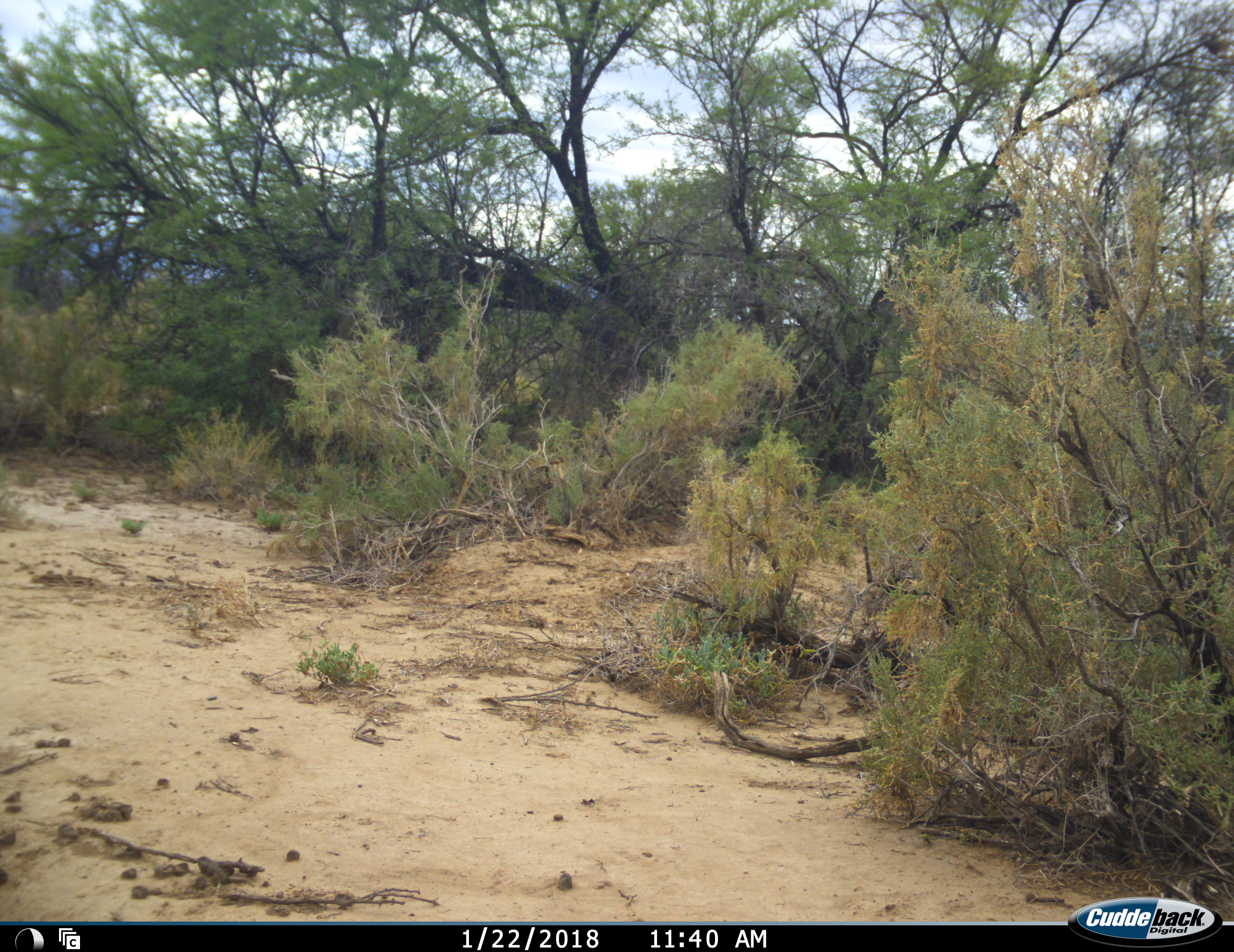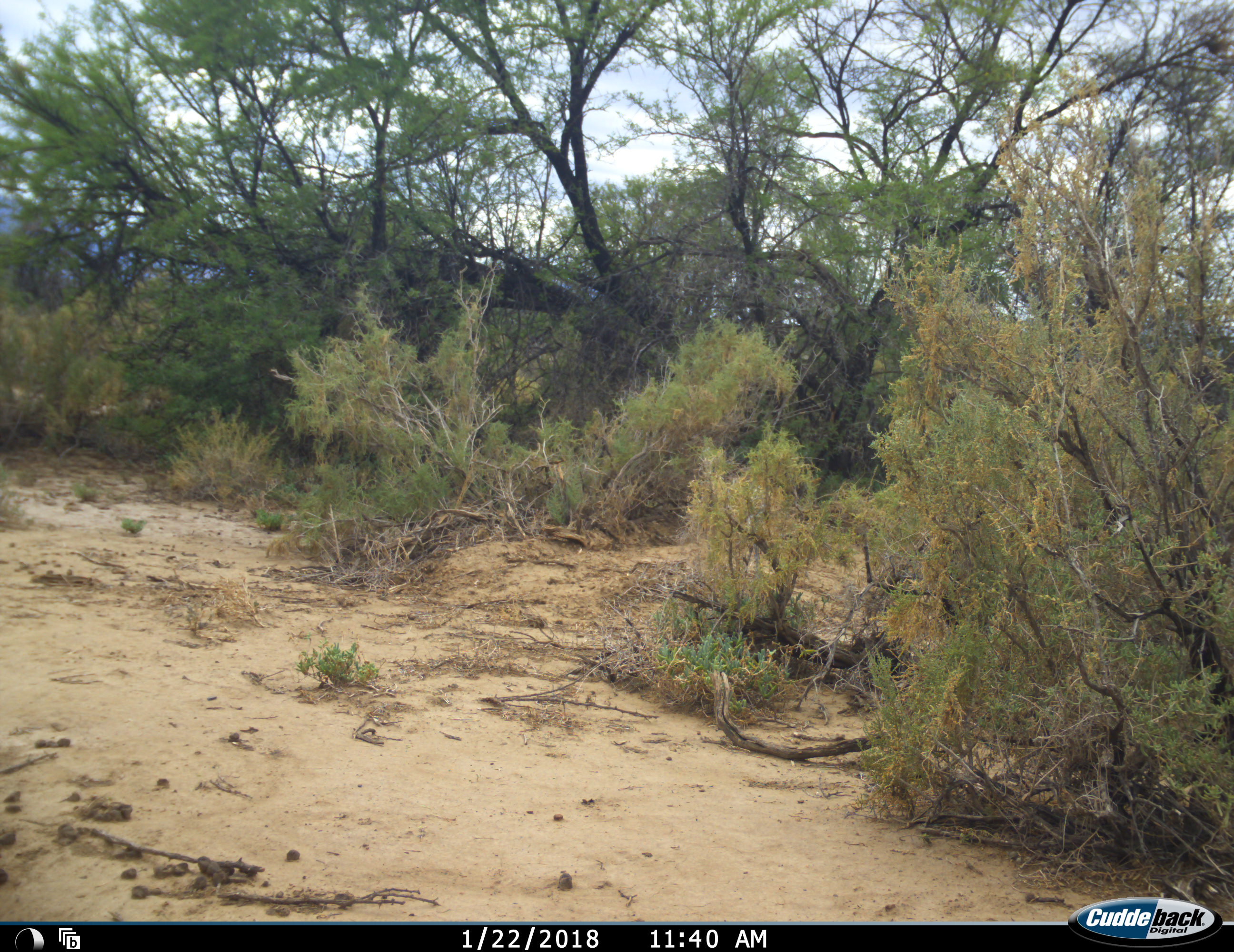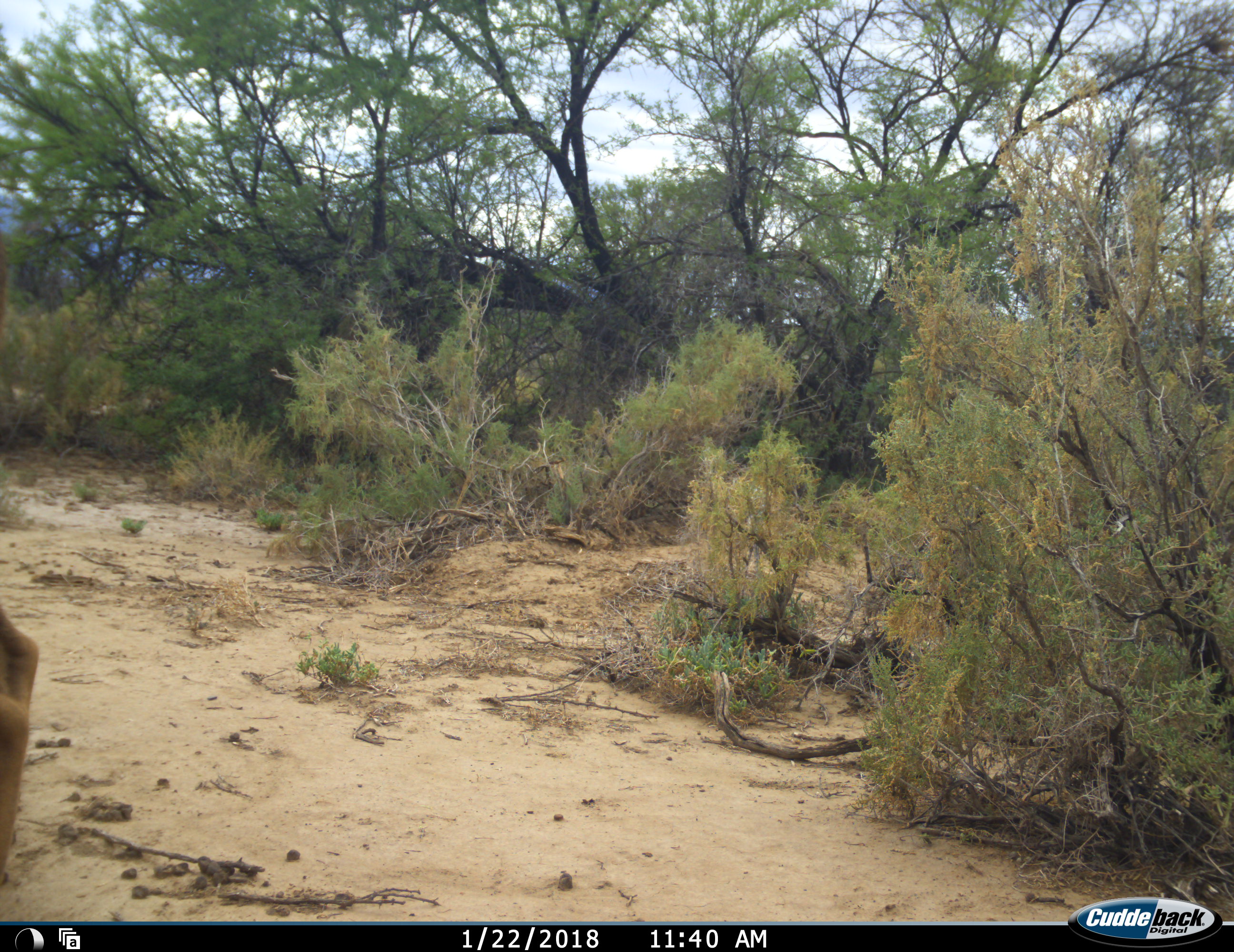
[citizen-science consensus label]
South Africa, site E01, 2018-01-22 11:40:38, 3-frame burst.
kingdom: Animalia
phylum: Chordata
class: Mammalia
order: Artiodactyla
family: Bovidae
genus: Alcelaphus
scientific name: Alcelaphus buselaphus caama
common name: red hartebeest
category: hartebeestred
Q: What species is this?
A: Hartebeestred (red hartebeest) (Alcelaphus buselaphus caama).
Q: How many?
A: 1.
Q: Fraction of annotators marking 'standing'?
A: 33%.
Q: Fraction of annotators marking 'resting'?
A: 0%.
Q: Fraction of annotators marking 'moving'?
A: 100%.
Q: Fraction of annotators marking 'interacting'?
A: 0%.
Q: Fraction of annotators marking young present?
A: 0%.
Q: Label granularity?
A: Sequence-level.